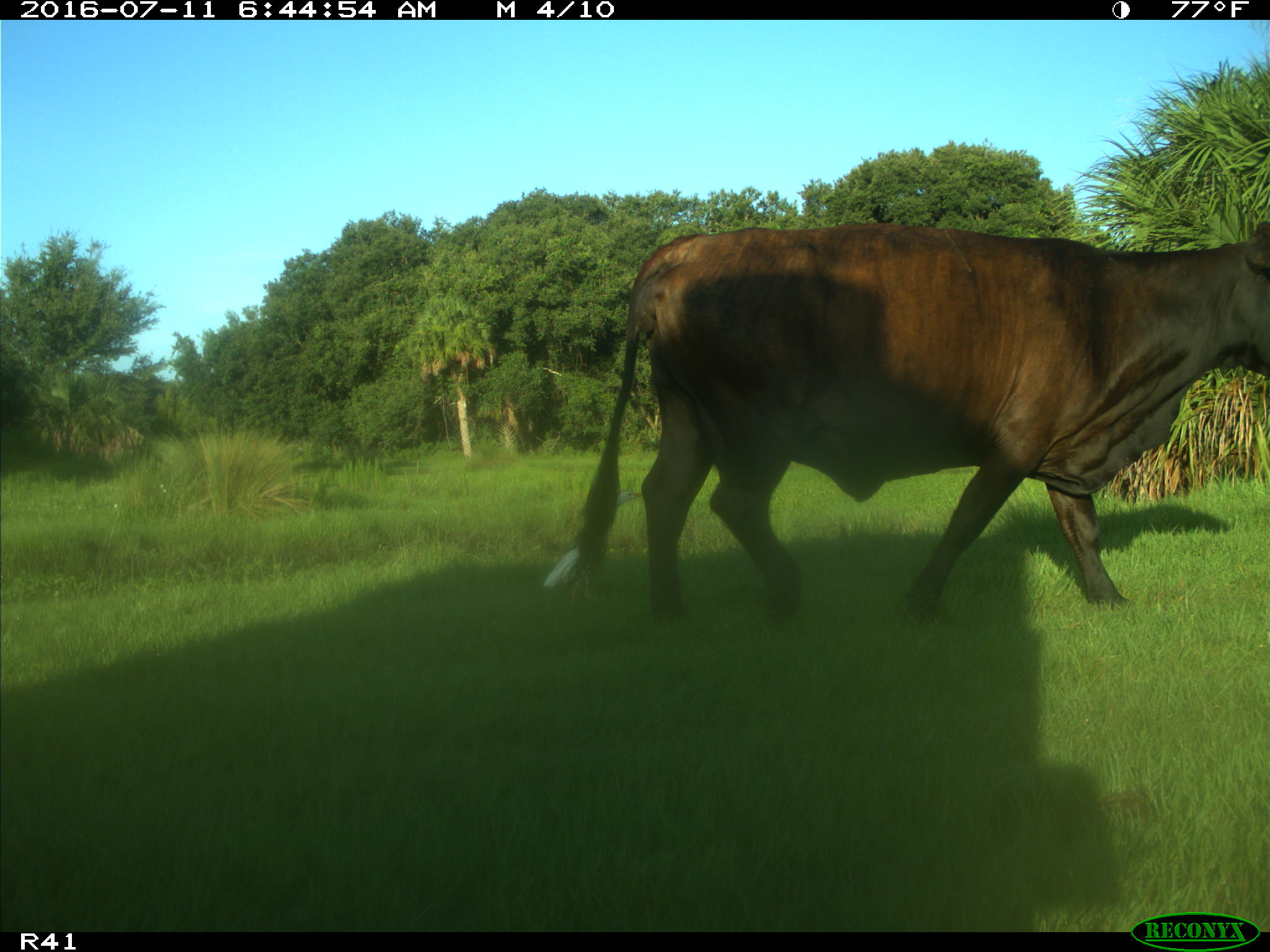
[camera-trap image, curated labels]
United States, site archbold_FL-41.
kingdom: Animalia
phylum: Chordata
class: Mammalia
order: Artiodactyla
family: Bovidae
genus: Bos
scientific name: Bos taurus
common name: domestic cow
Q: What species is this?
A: Bos taurus (domestic cow).